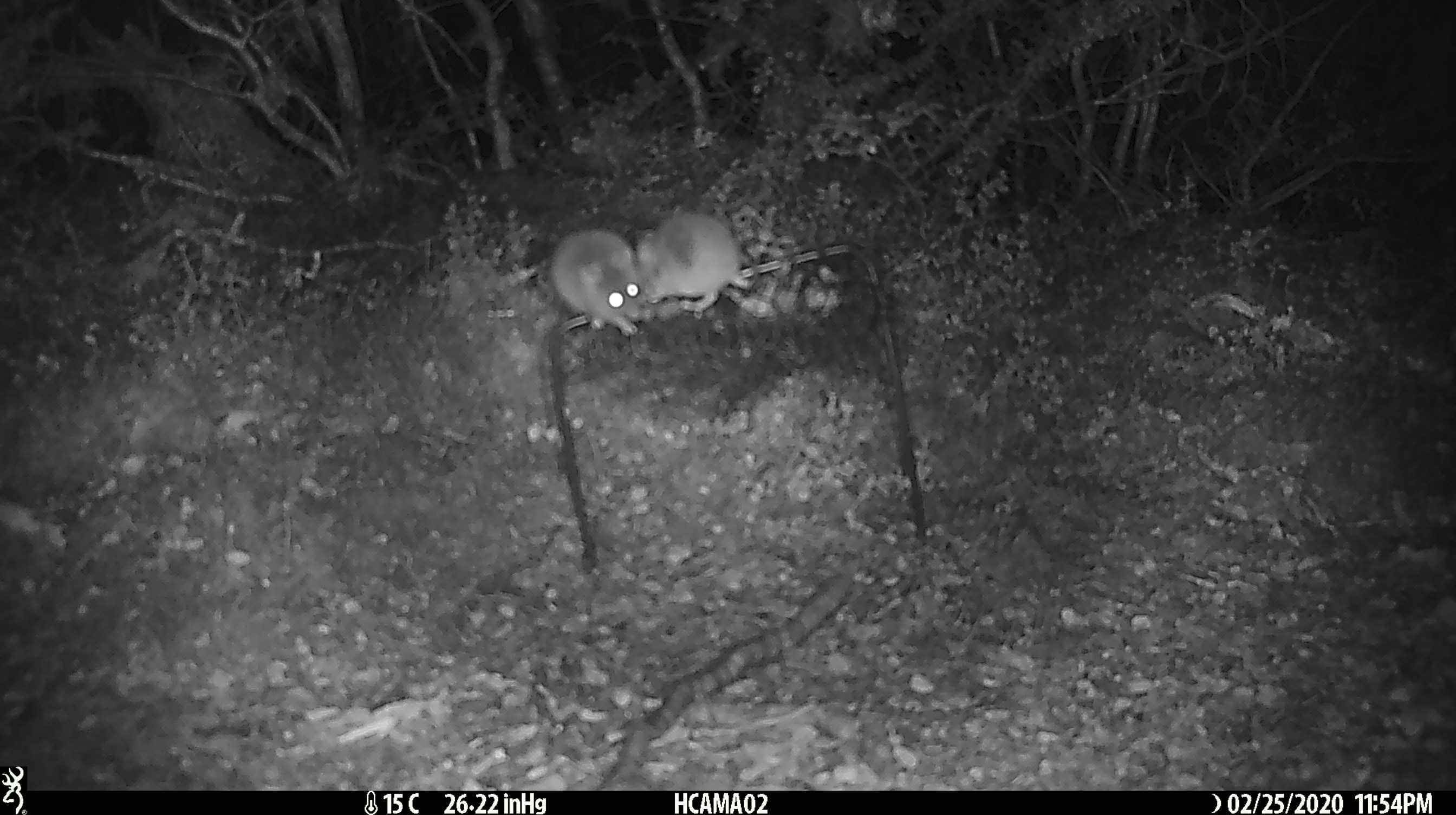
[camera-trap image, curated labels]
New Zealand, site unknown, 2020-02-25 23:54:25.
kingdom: Animalia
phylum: Chordata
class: Mammalia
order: Rodentia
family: Muridae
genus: Mus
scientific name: Mus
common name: mouse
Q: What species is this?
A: Mouse (Mus).